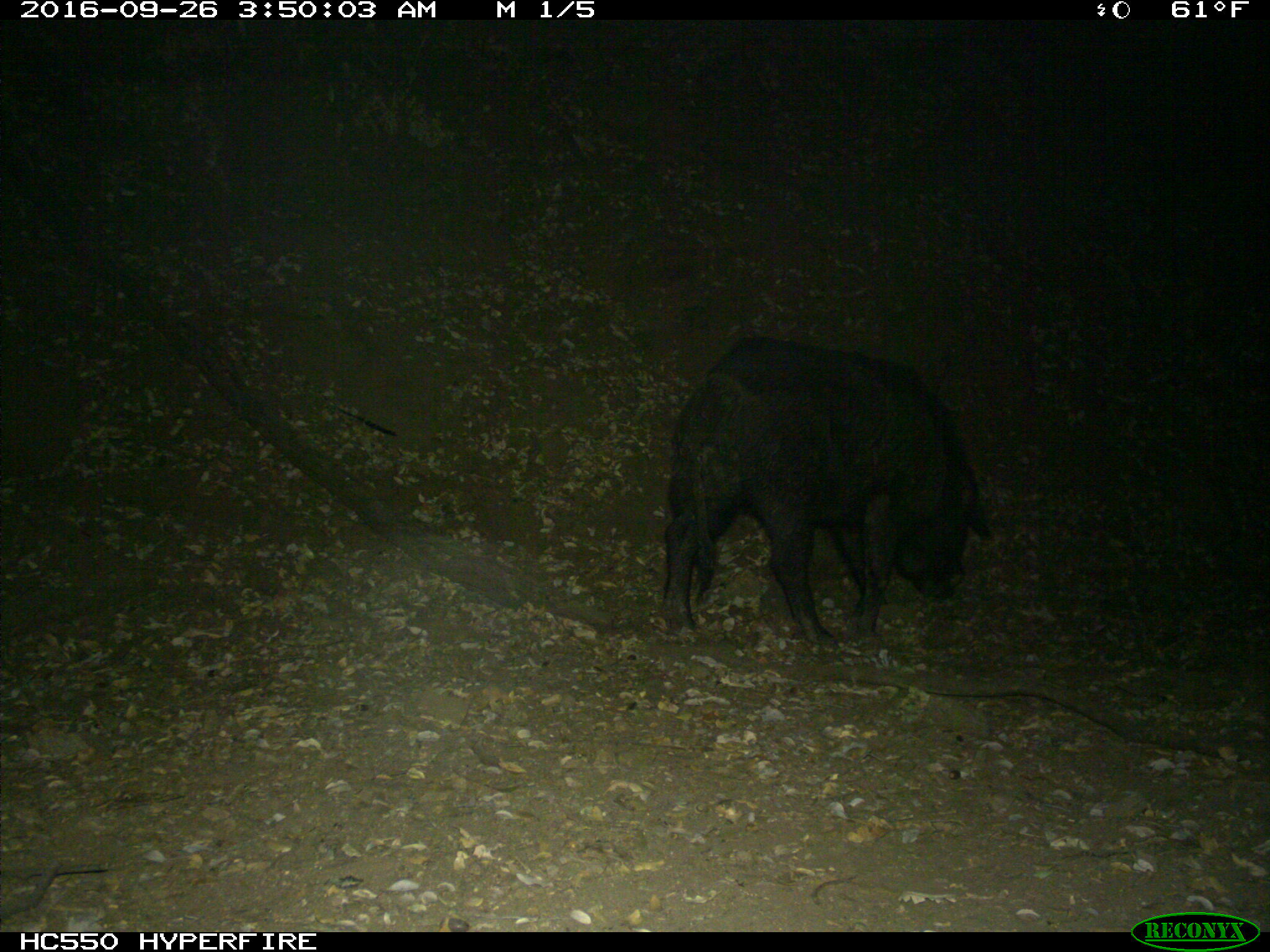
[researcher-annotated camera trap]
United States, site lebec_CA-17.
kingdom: Animalia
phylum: Chordata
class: Mammalia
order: Artiodactyla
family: Suidae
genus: Sus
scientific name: Sus scrofa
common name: wild boar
Sus scrofa (wild boar).